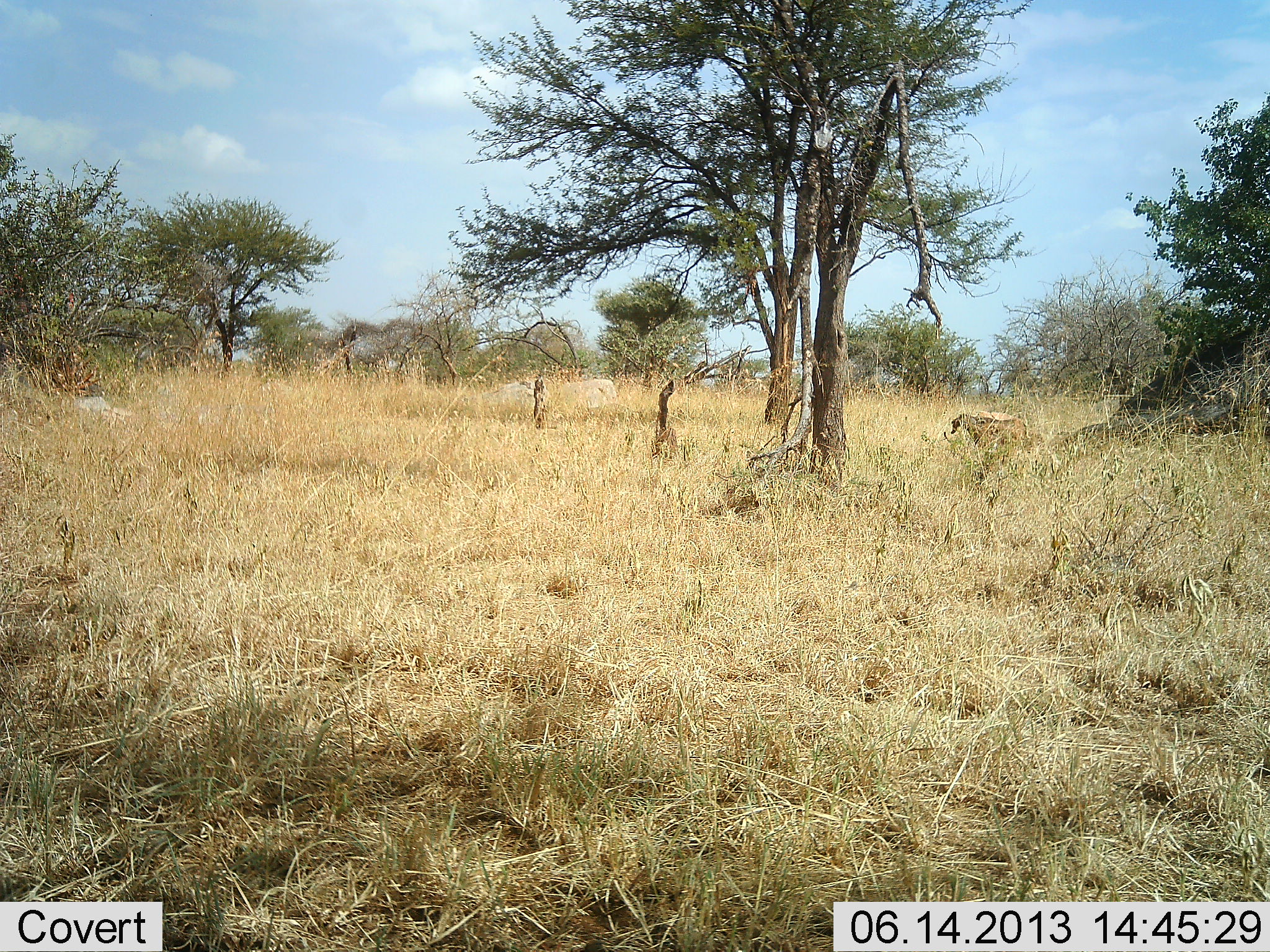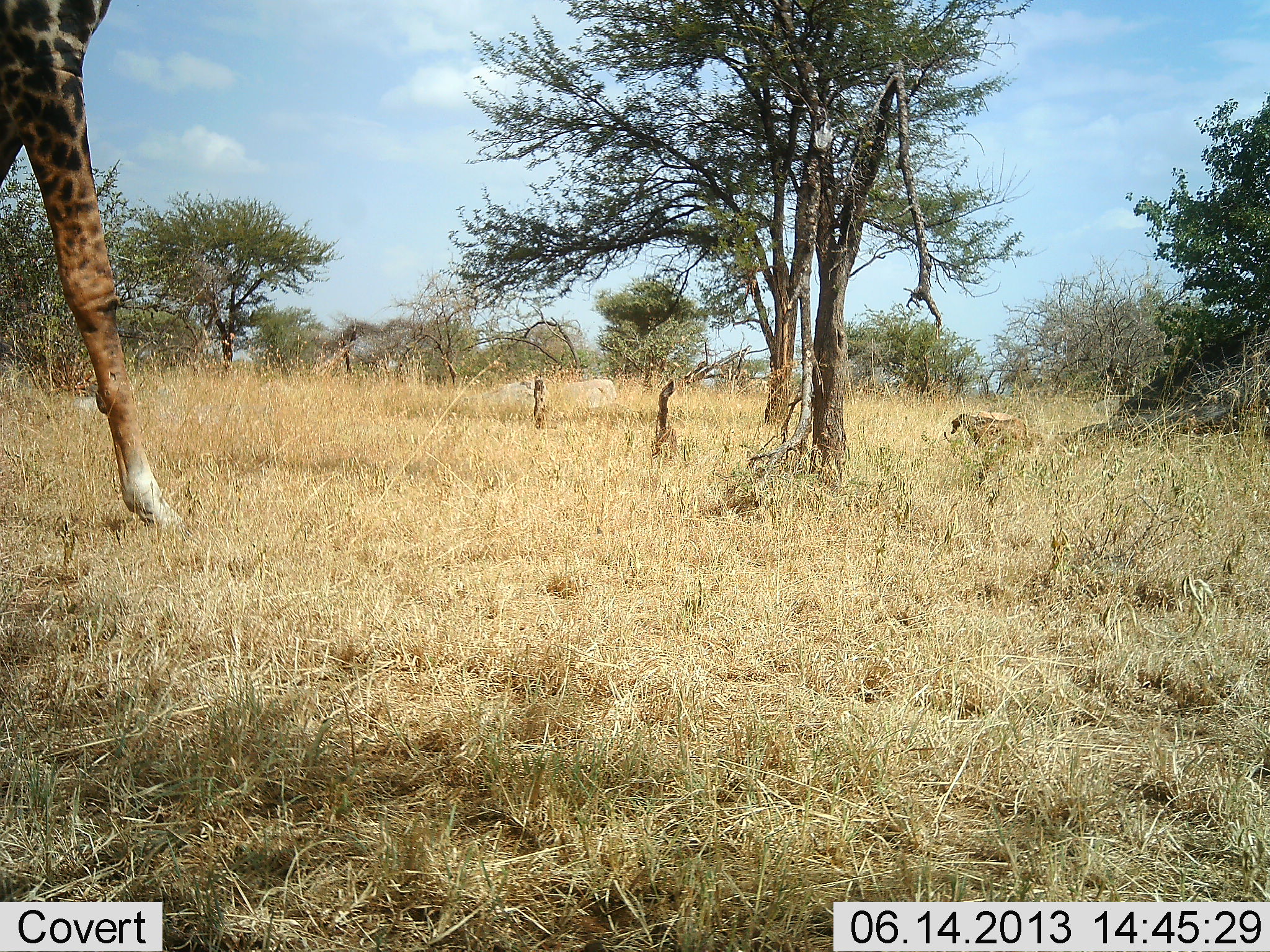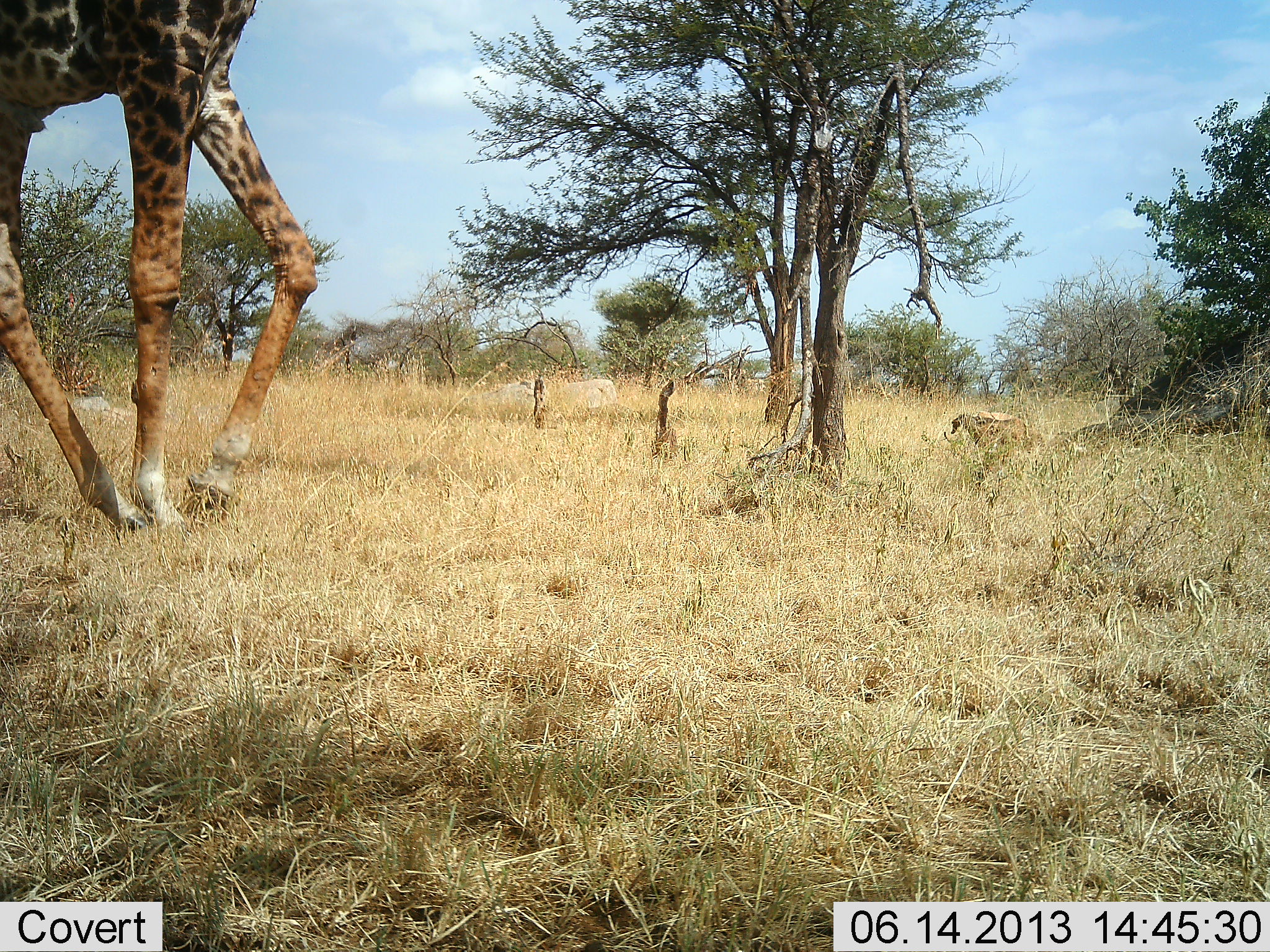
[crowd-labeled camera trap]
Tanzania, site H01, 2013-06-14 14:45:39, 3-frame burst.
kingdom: Animalia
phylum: Chordata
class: Mammalia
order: Artiodactyla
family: Giraffidae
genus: Giraffa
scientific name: Giraffa camelopardalis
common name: giraffe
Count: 1.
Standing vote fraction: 3%.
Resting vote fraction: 0%.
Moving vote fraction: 100%.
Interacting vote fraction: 0%.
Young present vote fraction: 0%.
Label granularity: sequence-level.